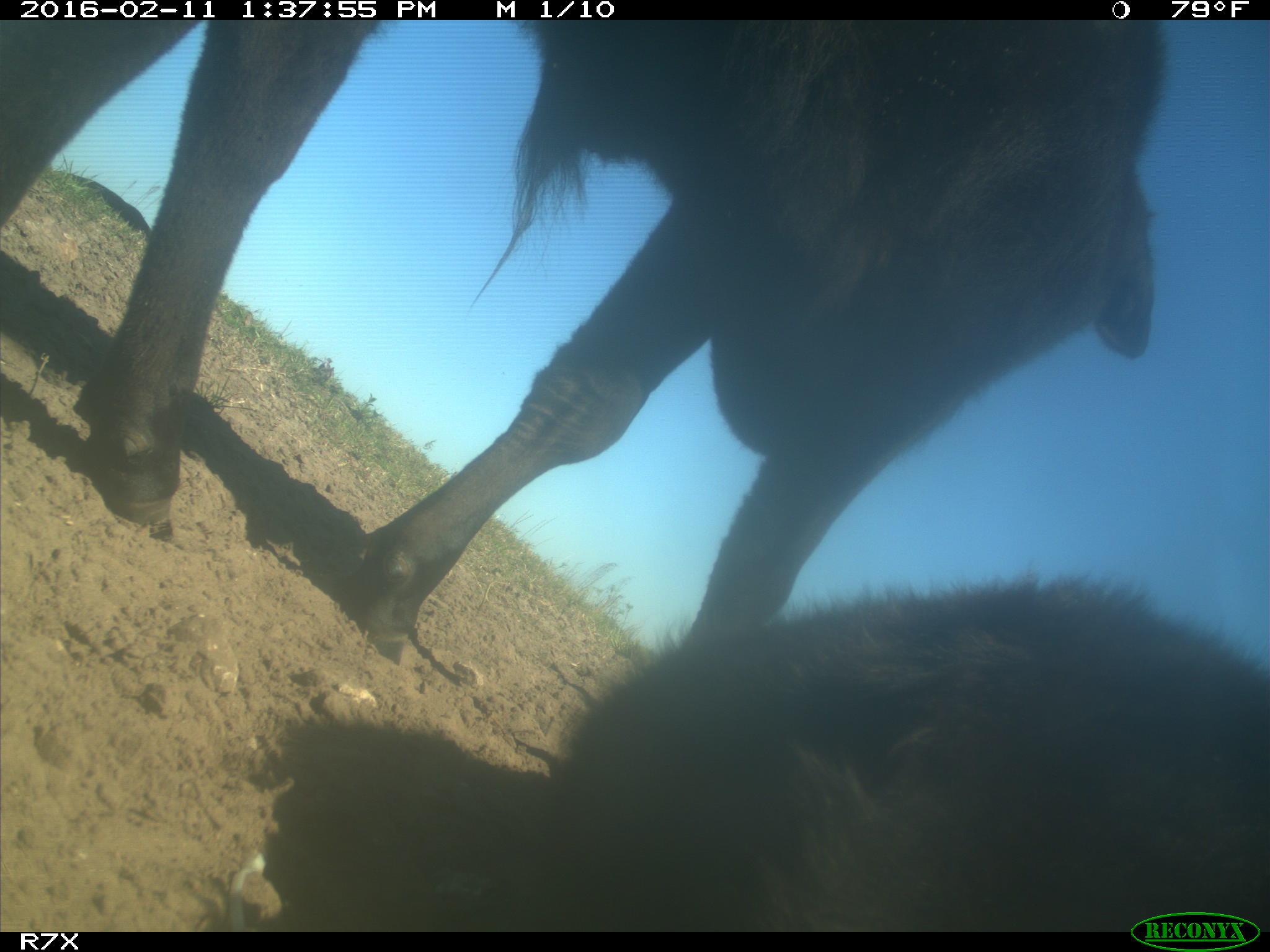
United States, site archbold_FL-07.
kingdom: Animalia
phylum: Chordata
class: Mammalia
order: Artiodactyla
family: Bovidae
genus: Bos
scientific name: Bos taurus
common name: domestic cow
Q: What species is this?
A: Bos taurus (domestic cow).